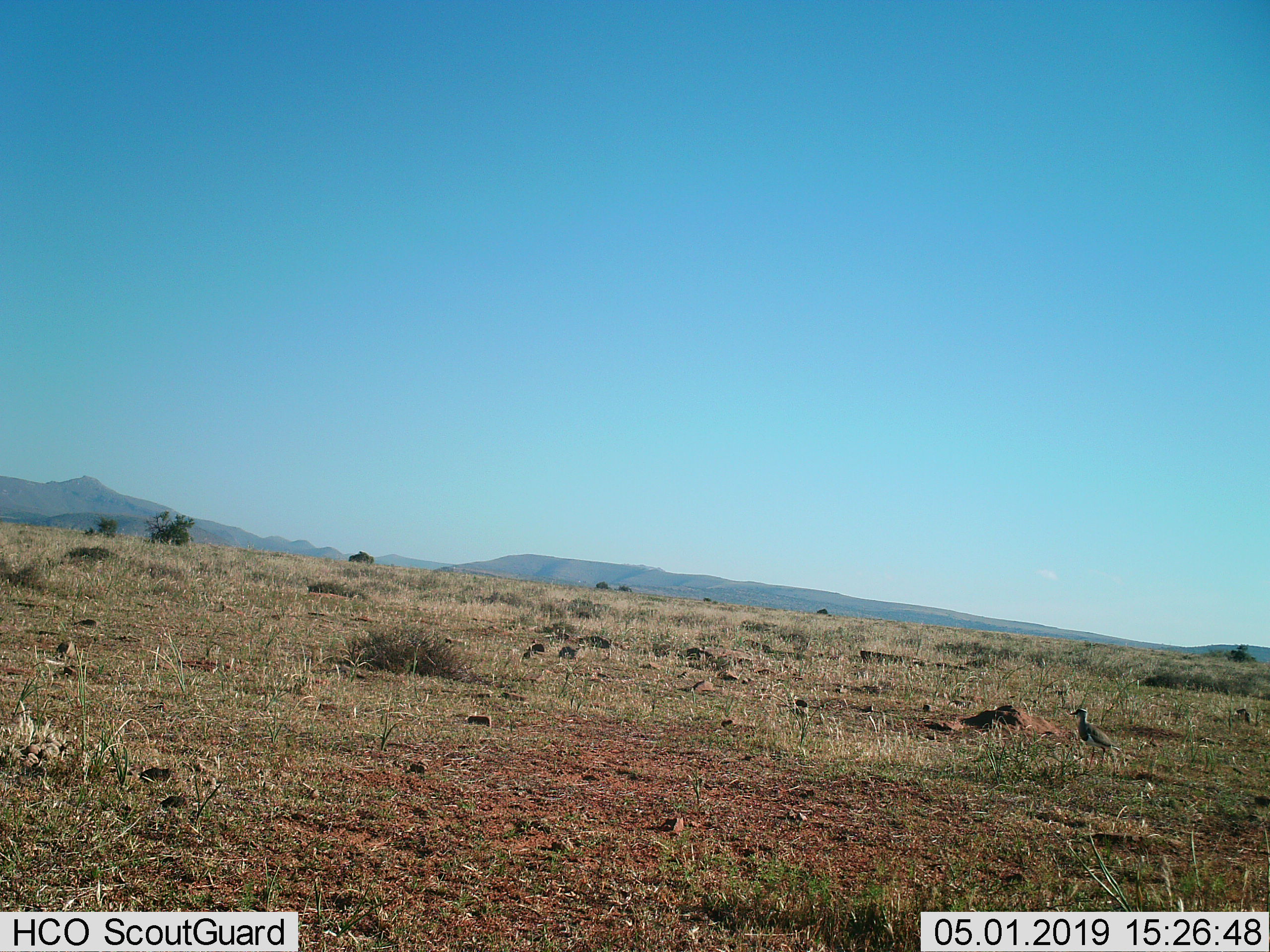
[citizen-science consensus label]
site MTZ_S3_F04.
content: unidentified animal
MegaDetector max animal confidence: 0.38